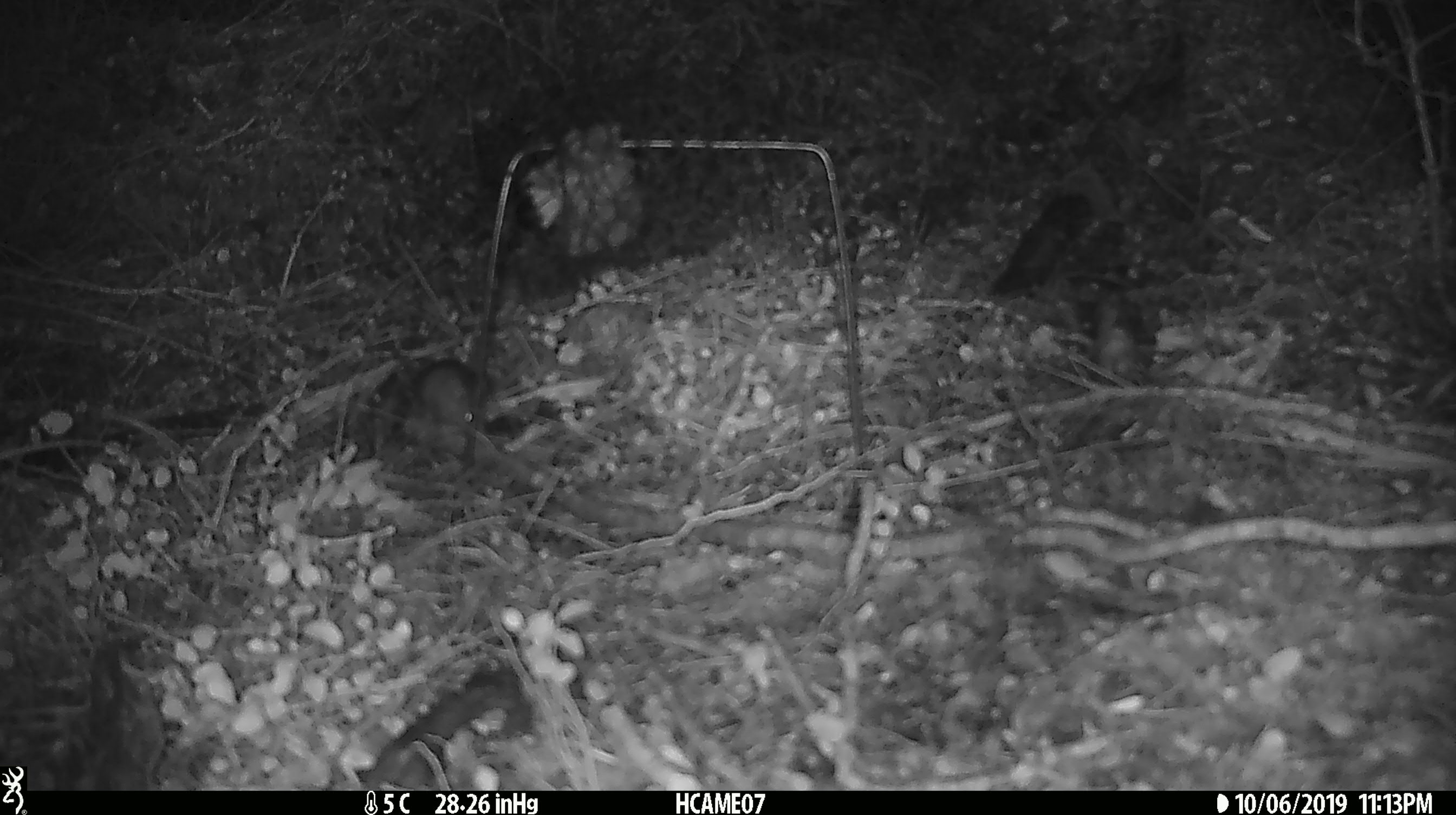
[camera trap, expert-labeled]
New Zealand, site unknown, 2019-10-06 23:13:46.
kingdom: Animalia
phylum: Chordata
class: Mammalia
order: Rodentia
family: Muridae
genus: Mus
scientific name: Mus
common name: mouse